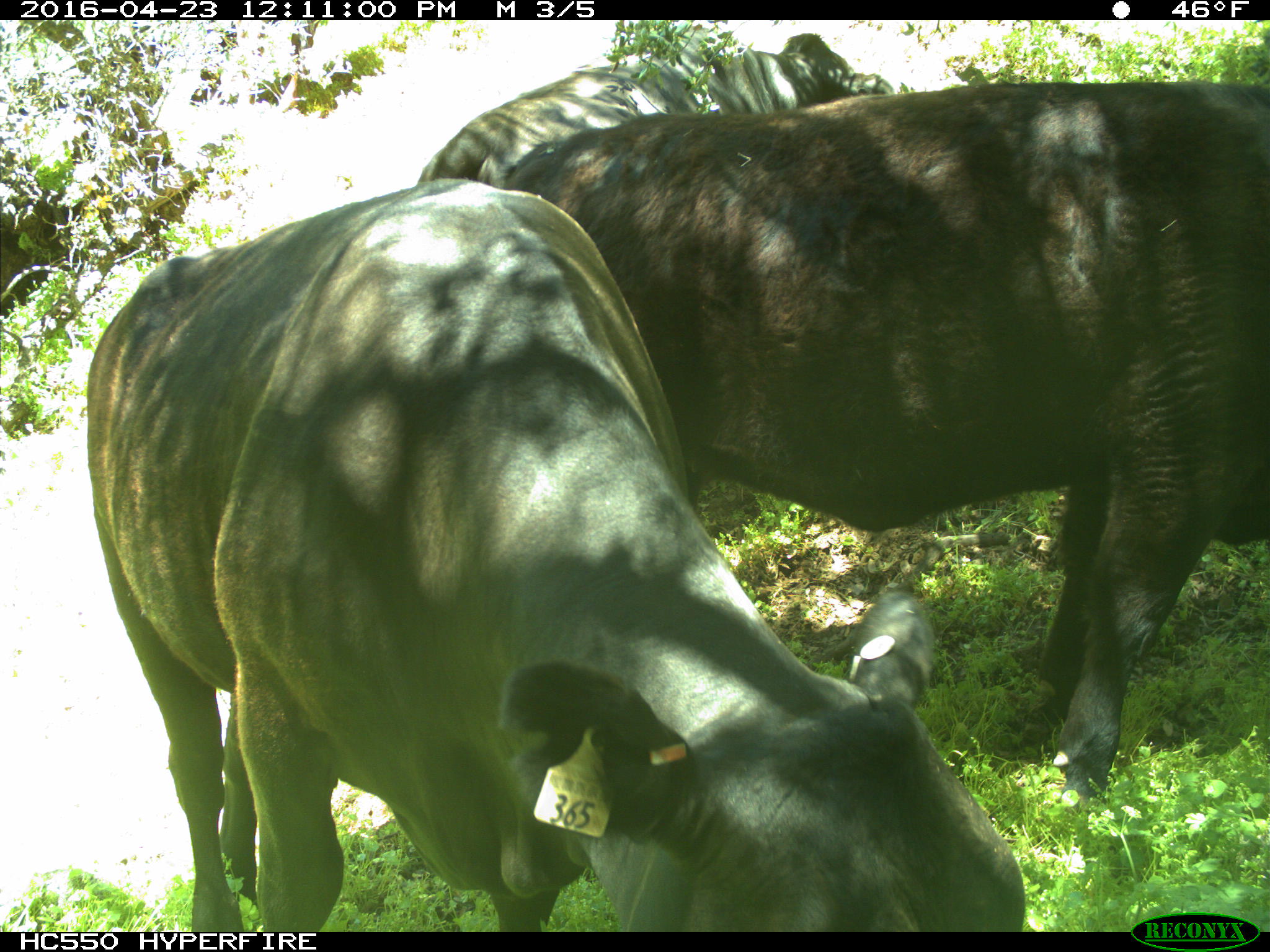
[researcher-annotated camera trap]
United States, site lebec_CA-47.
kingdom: Animalia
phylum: Chordata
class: Mammalia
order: Artiodactyla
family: Bovidae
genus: Bos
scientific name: Bos taurus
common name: domestic cow